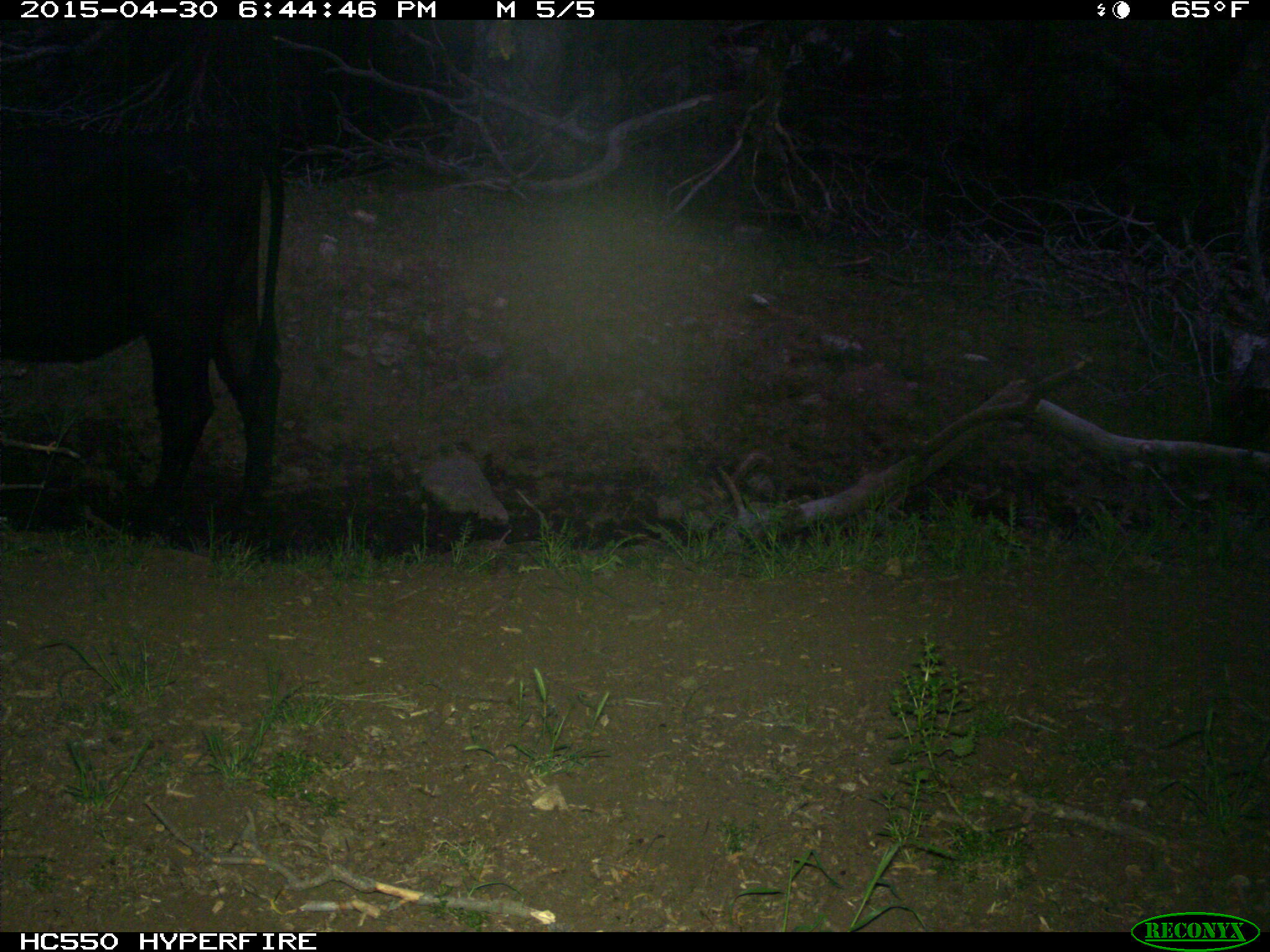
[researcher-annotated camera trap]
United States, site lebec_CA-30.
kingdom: Animalia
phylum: Chordata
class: Mammalia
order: Artiodactyla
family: Bovidae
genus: Bos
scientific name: Bos taurus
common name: domestic cow